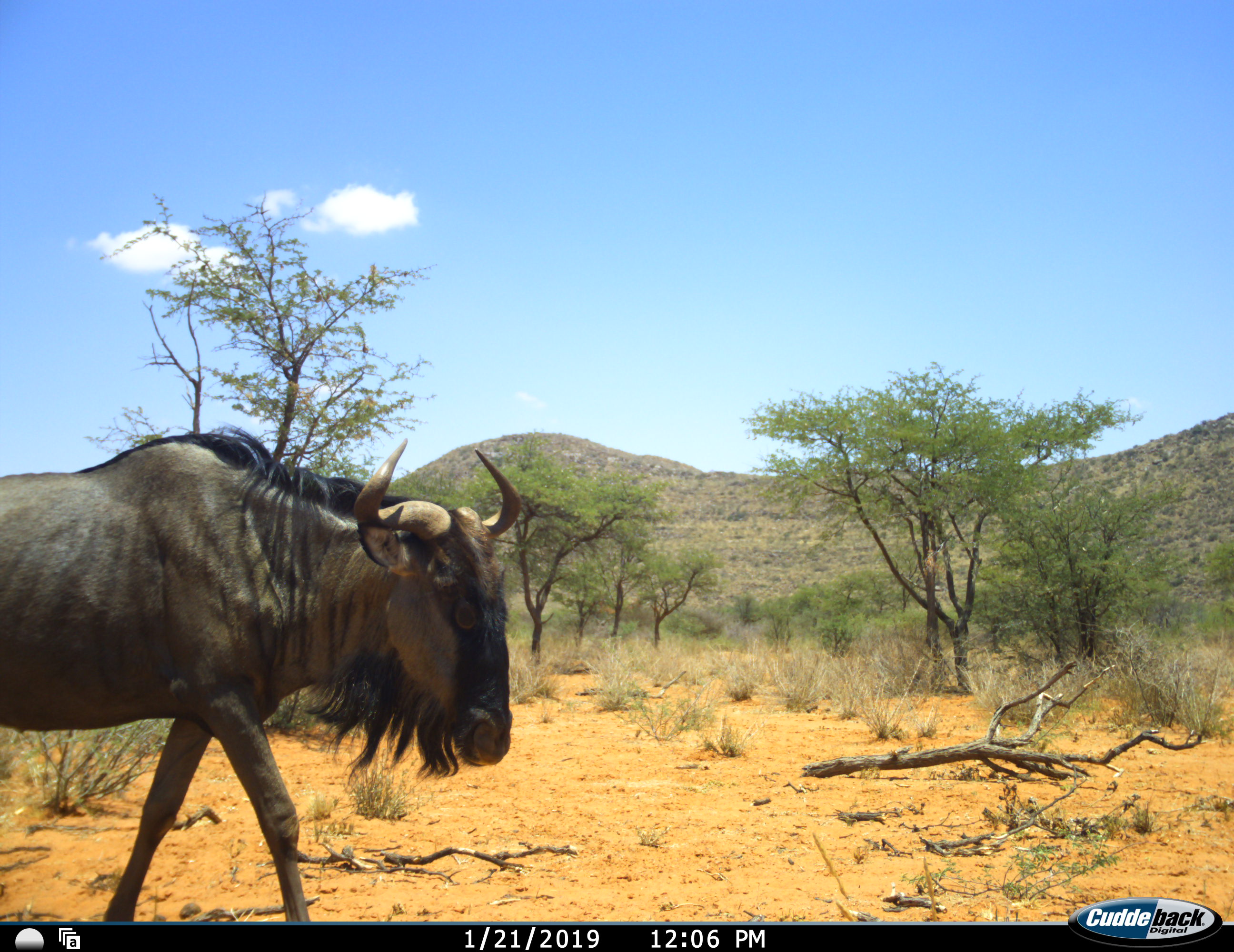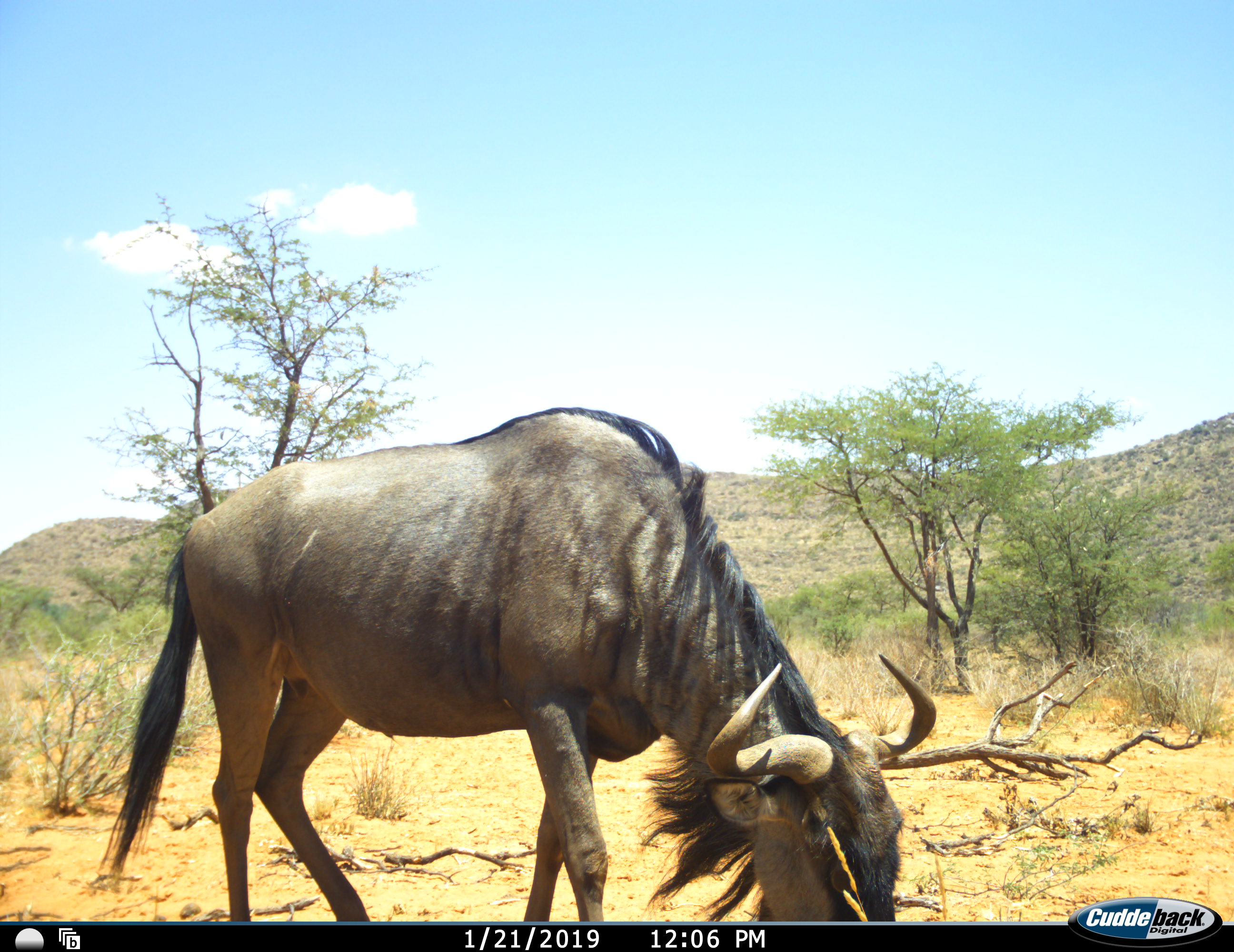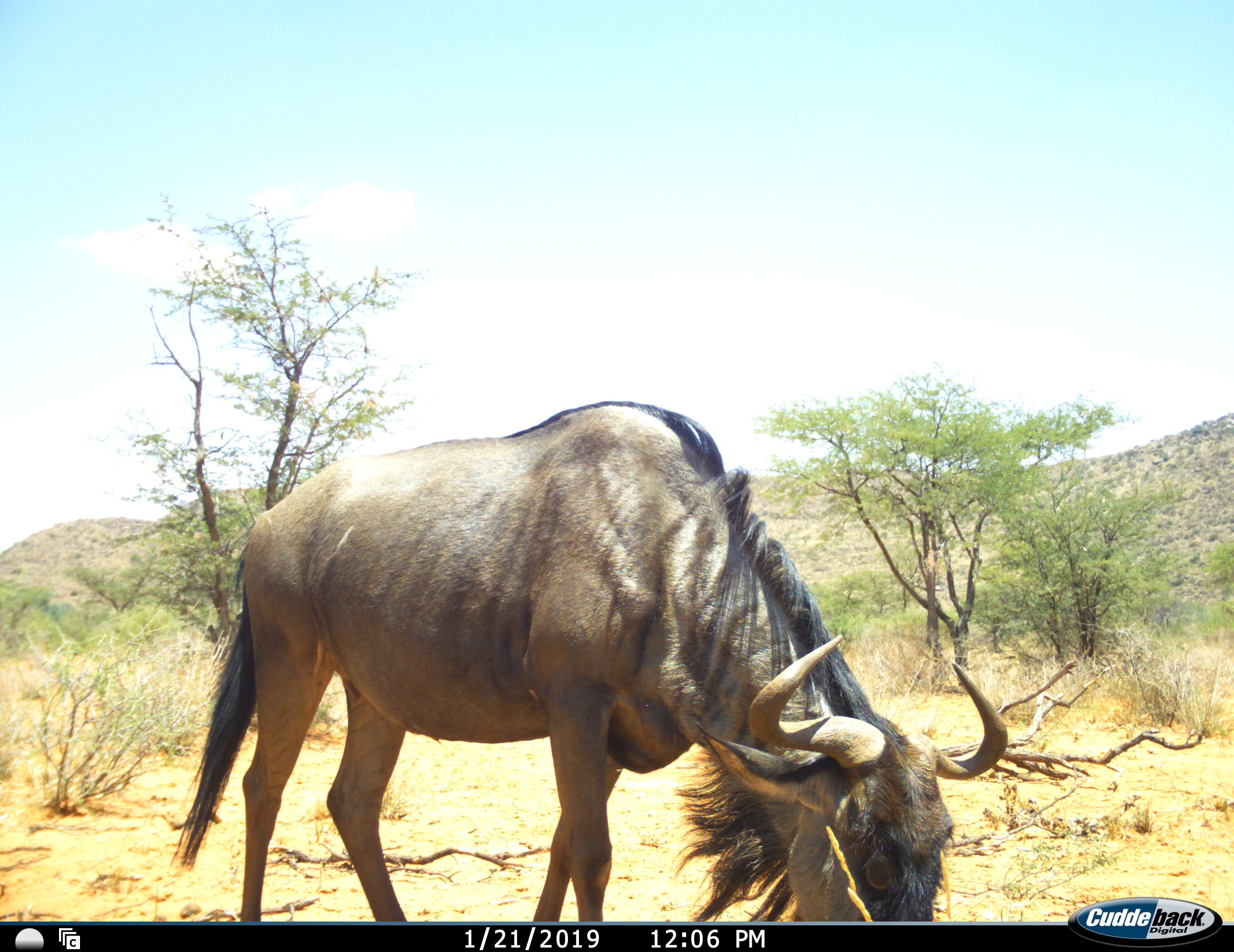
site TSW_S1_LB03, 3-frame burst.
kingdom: Animalia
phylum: Chordata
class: Mammalia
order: Artiodactyla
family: Bovidae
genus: Connochaetes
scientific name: Connochaetes taurinus taurinus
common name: blue wildebeest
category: wildebeestblue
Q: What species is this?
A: Wildebeestblue (blue wildebeest) (Connochaetes taurinus taurinus).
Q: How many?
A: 1.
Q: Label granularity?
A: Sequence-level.